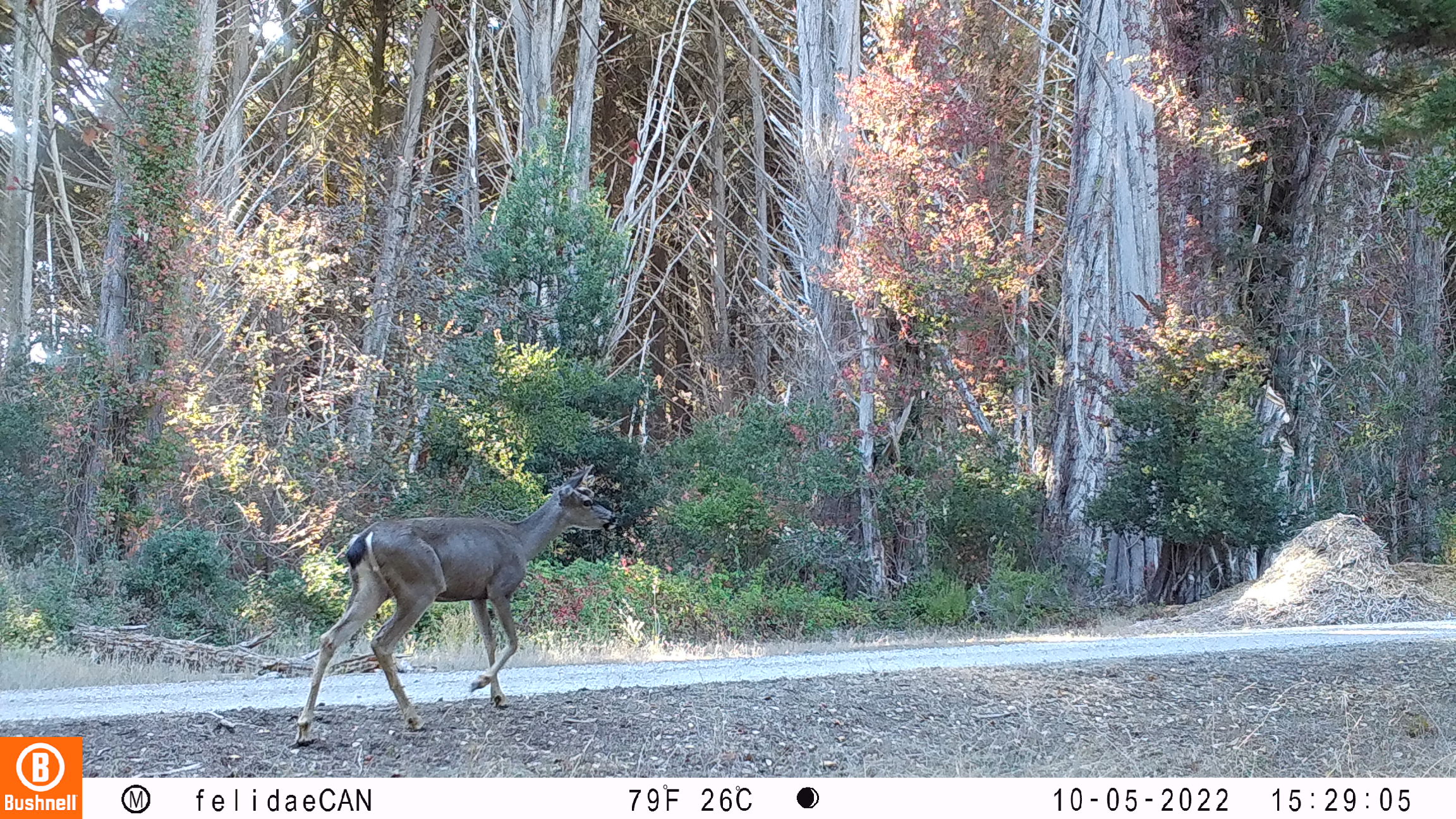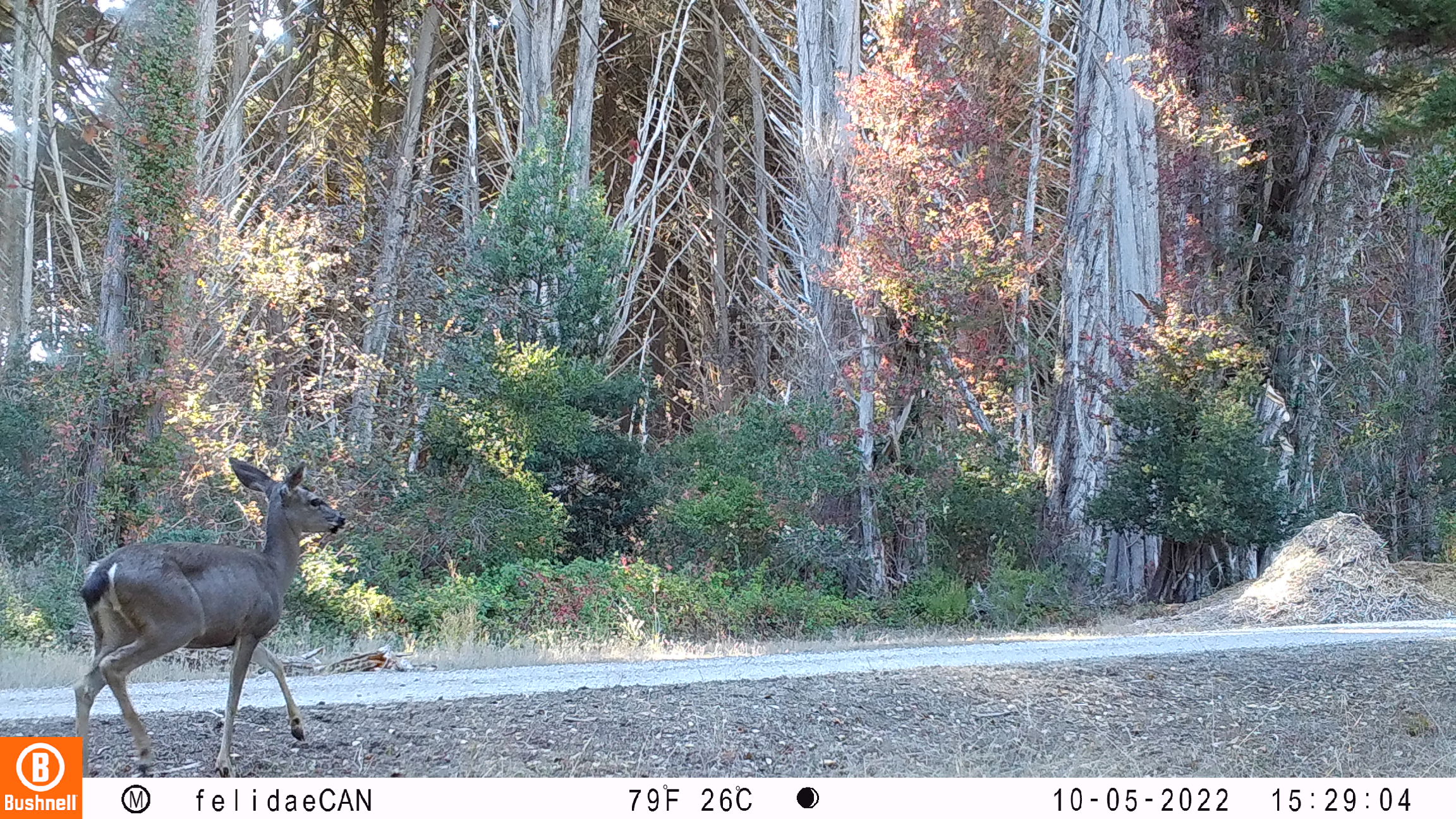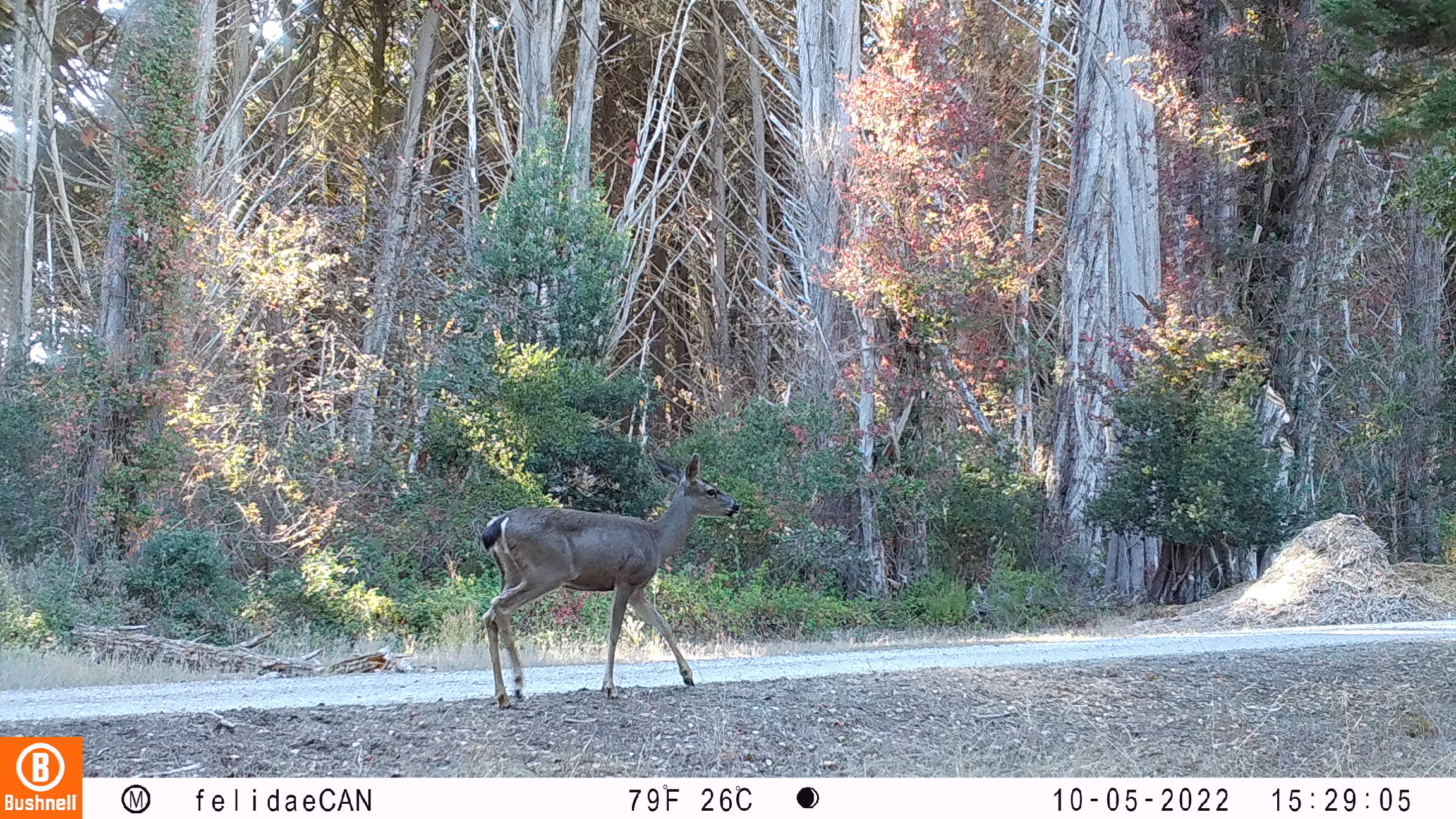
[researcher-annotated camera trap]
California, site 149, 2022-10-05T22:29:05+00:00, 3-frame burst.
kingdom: Animalia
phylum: Chordata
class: Mammalia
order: Artiodactyla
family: Cervidae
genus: Odocoileus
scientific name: Odocoileus hemionus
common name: mule deer